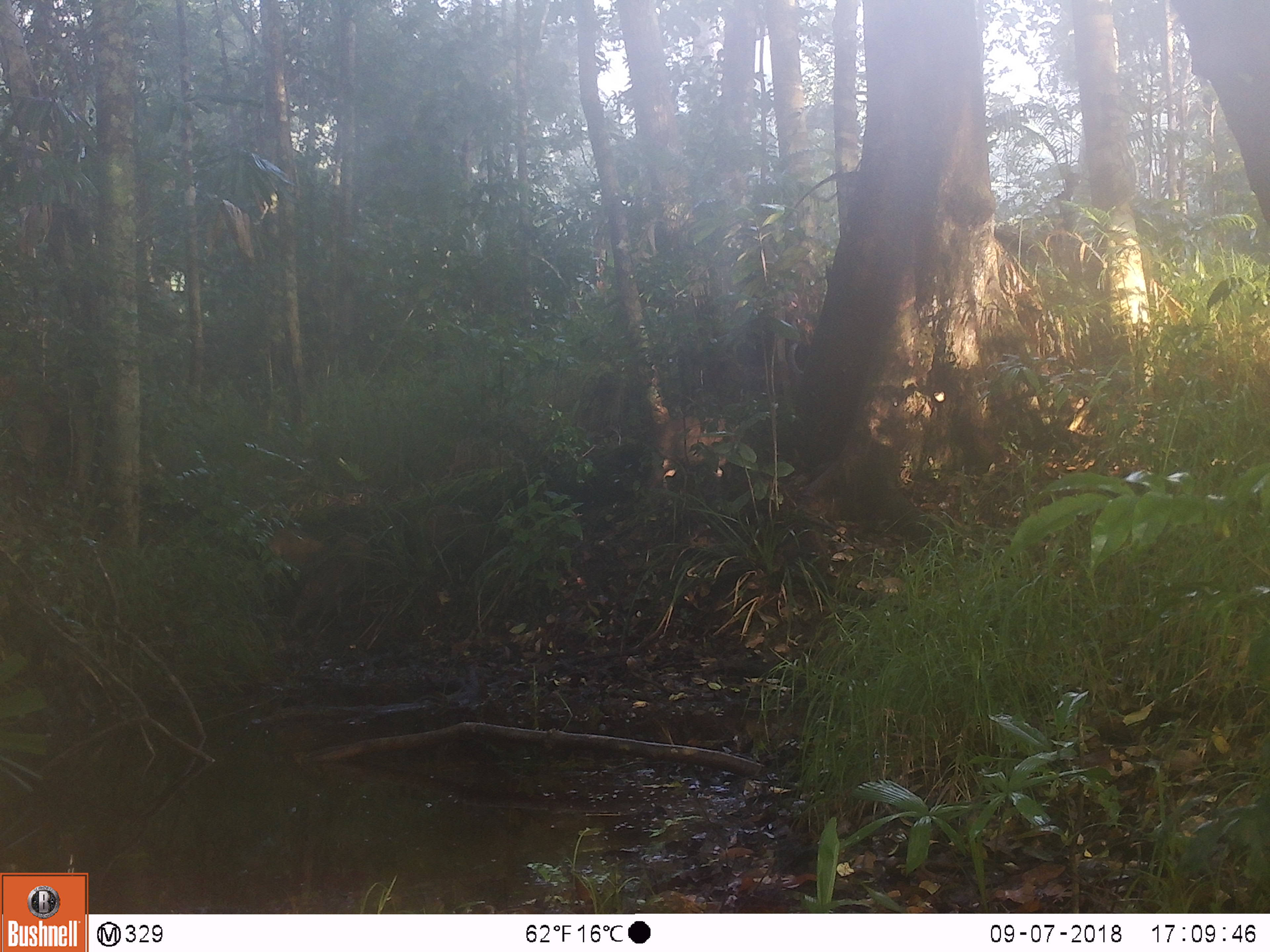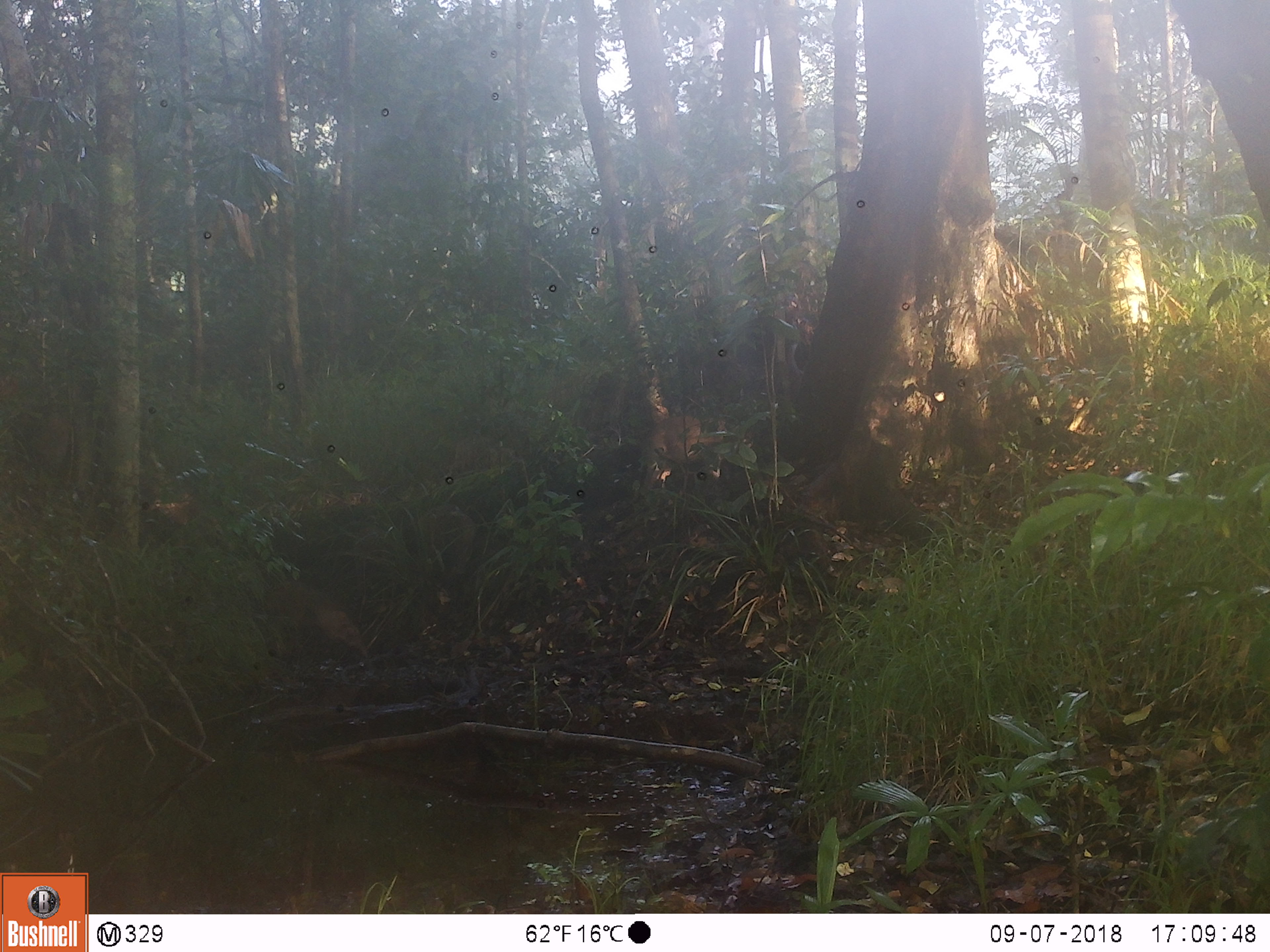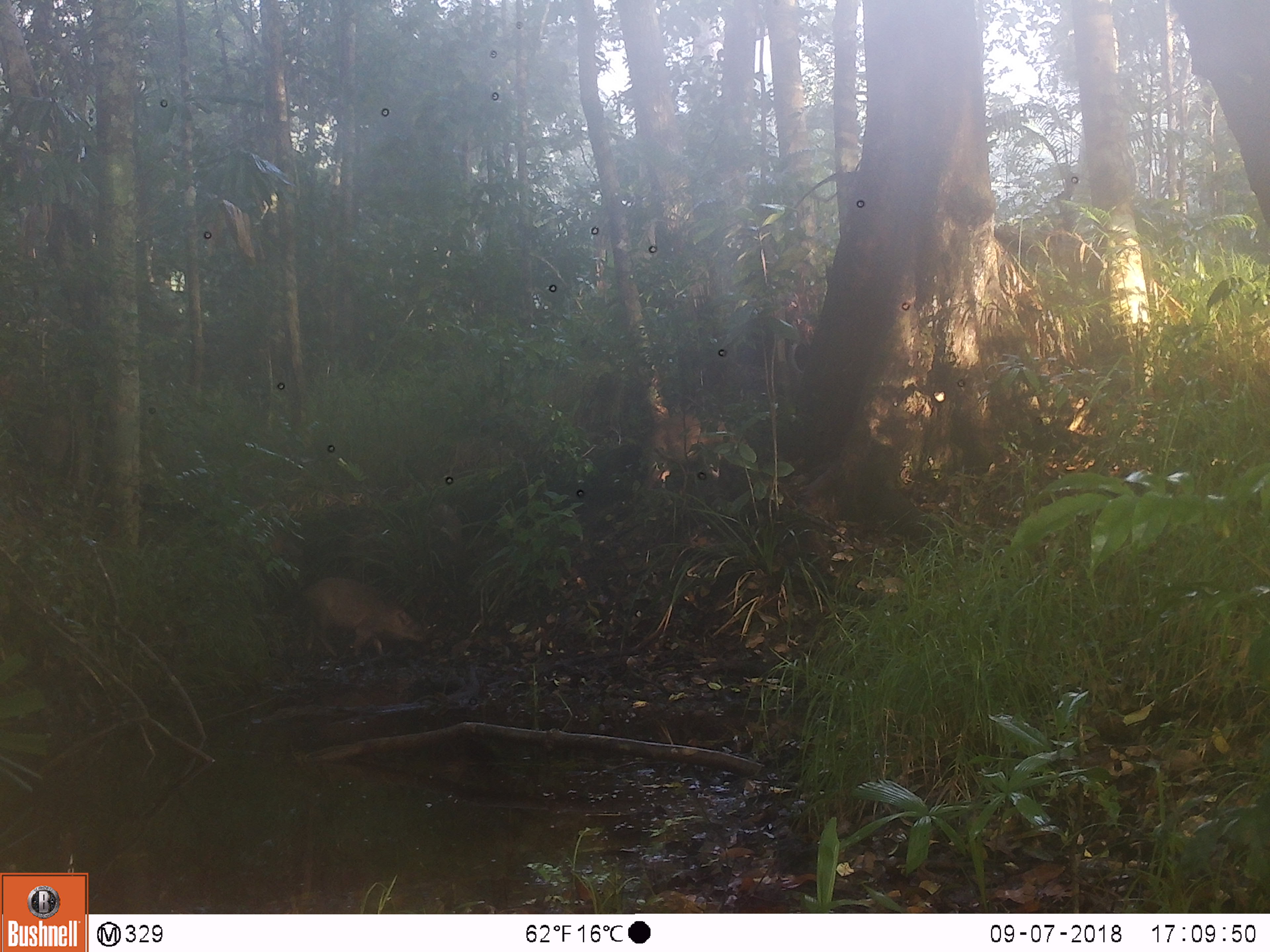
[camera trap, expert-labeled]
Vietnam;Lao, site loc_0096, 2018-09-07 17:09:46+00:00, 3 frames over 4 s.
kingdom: Animalia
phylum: Chordata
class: Mammalia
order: Artiodactyla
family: Suidae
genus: Sus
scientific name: Sus scrofa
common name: eurasian wild pig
Eurasian wild pig (Sus scrofa). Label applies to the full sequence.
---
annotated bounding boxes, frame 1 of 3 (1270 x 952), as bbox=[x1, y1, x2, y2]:
eurasian wild pig: bbox=[288, 534, 367, 632]; bbox=[648, 413, 743, 492]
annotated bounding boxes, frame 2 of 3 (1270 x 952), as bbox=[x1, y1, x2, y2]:
eurasian wild pig: bbox=[267, 579, 372, 664]; bbox=[645, 413, 752, 490]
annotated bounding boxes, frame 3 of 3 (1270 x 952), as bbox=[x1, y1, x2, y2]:
eurasian wild pig: bbox=[303, 576, 430, 659]; bbox=[645, 414, 749, 488]